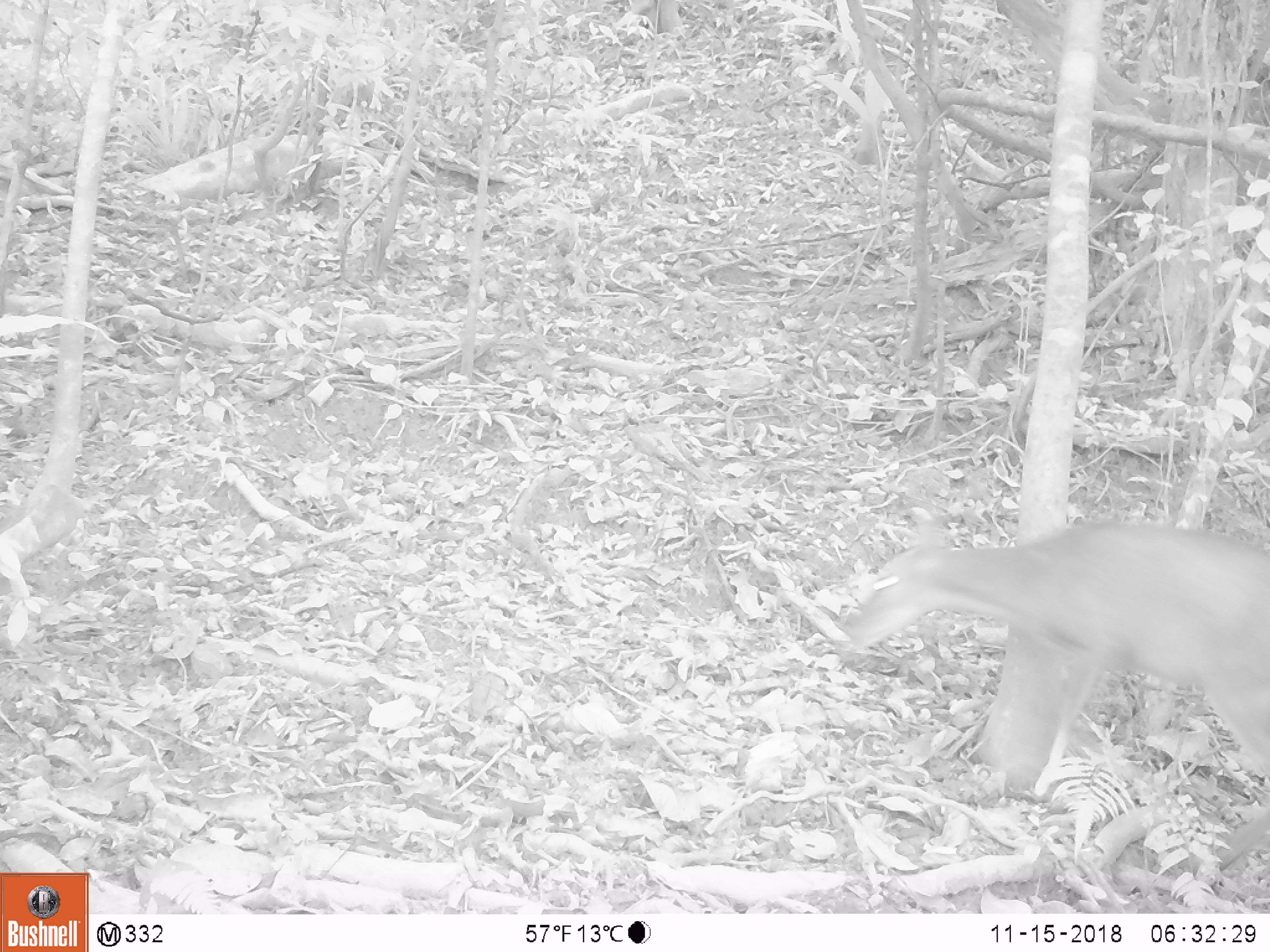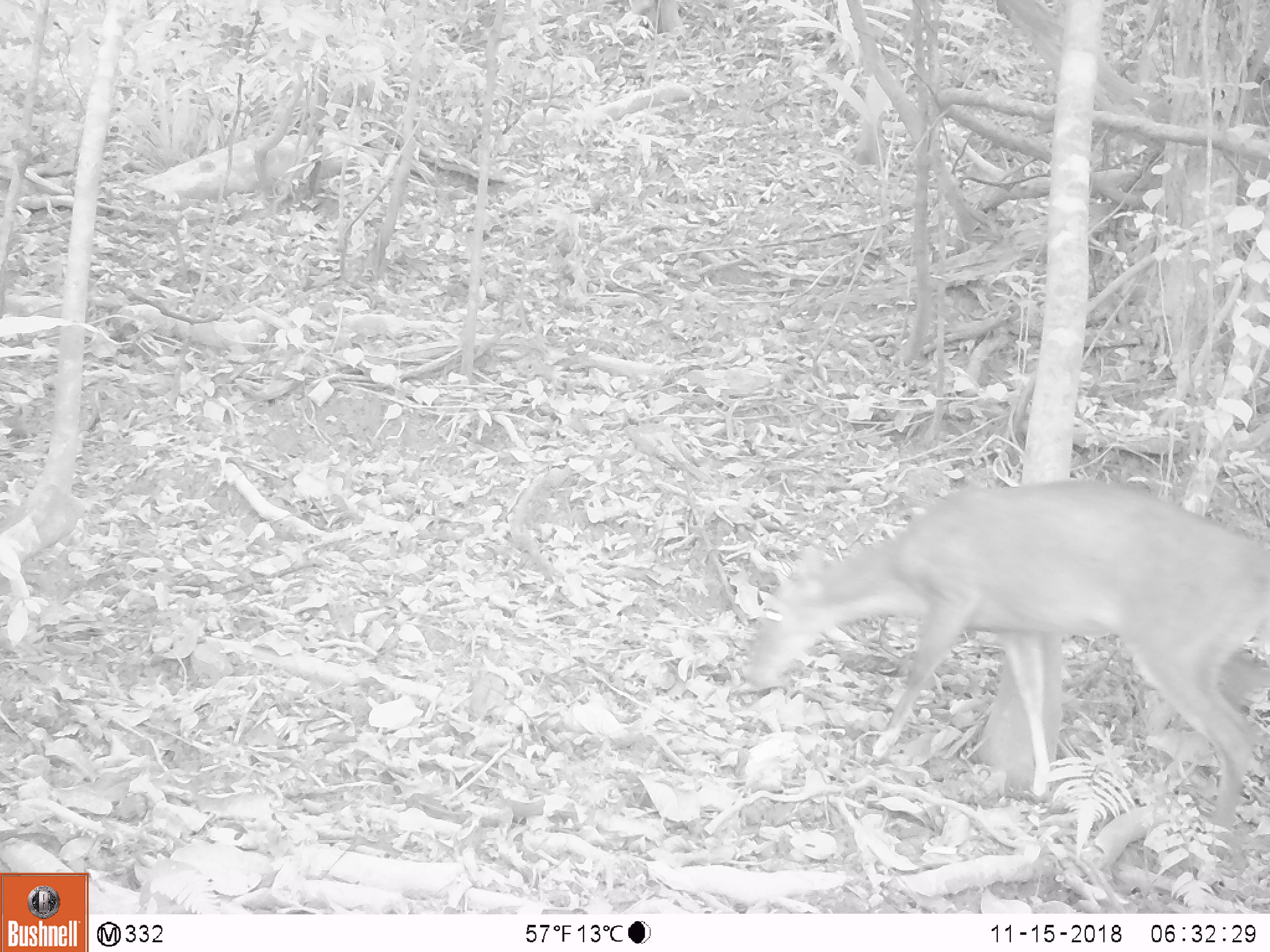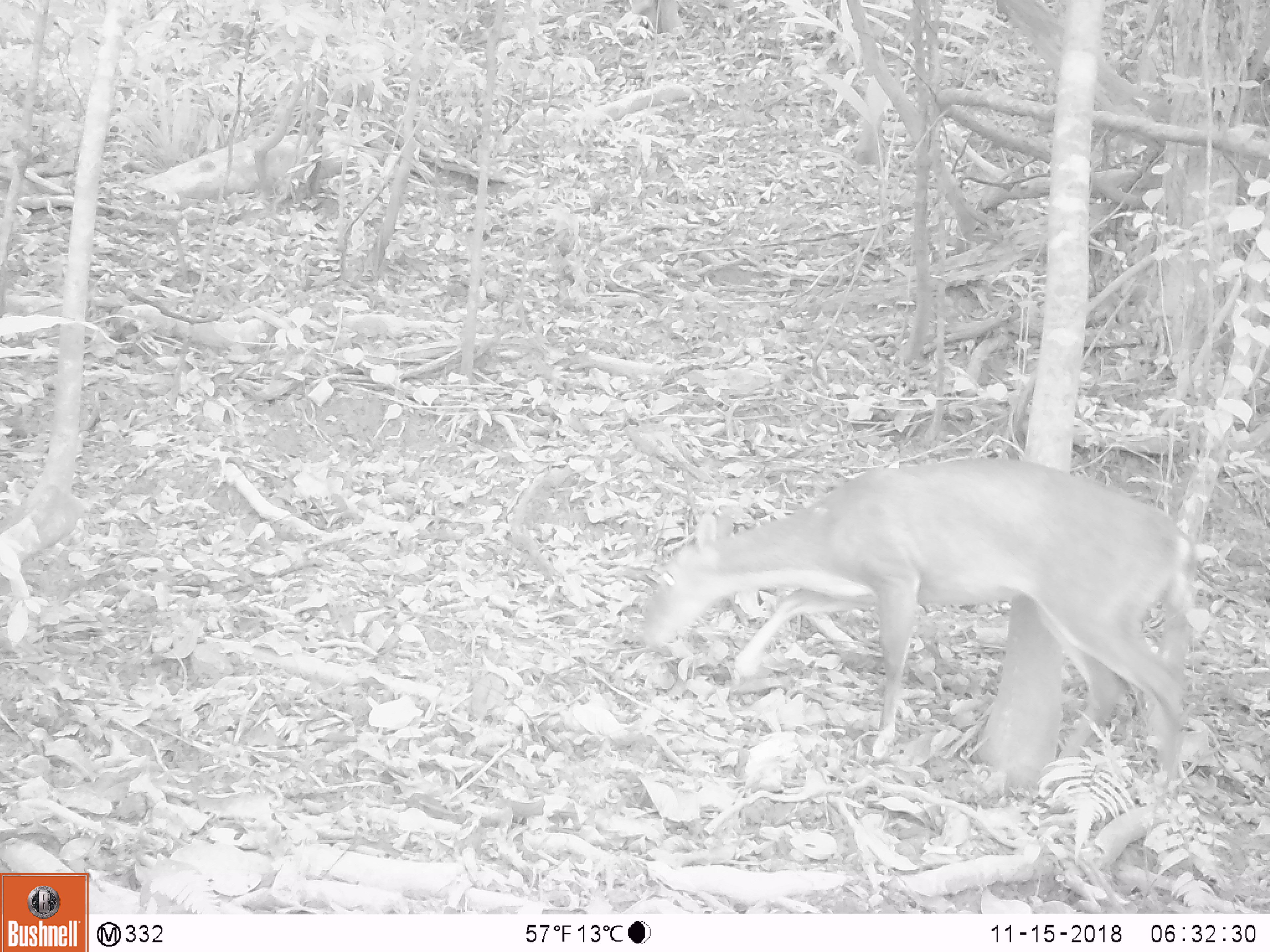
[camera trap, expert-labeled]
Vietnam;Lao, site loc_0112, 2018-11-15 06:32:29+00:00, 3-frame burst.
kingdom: Animalia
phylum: Chordata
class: Mammalia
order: Artiodactyla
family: Cervidae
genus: Muntiacus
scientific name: Muntiacus vuquangensis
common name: large-antlered muntjac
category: large antlered muntjac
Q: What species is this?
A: Large antlered muntjac (large-antlered muntjac) (Muntiacus vuquangensis).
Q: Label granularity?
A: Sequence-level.